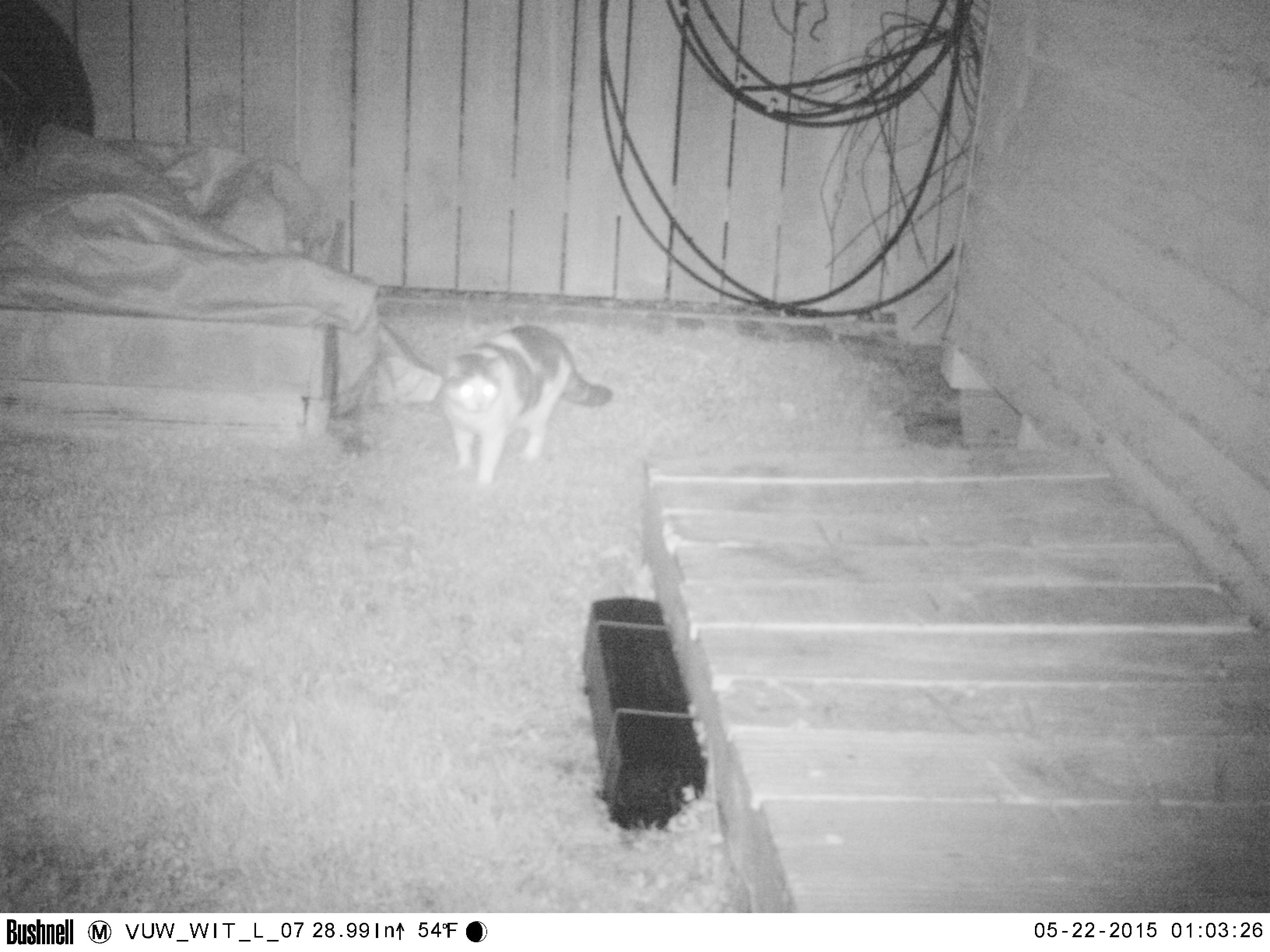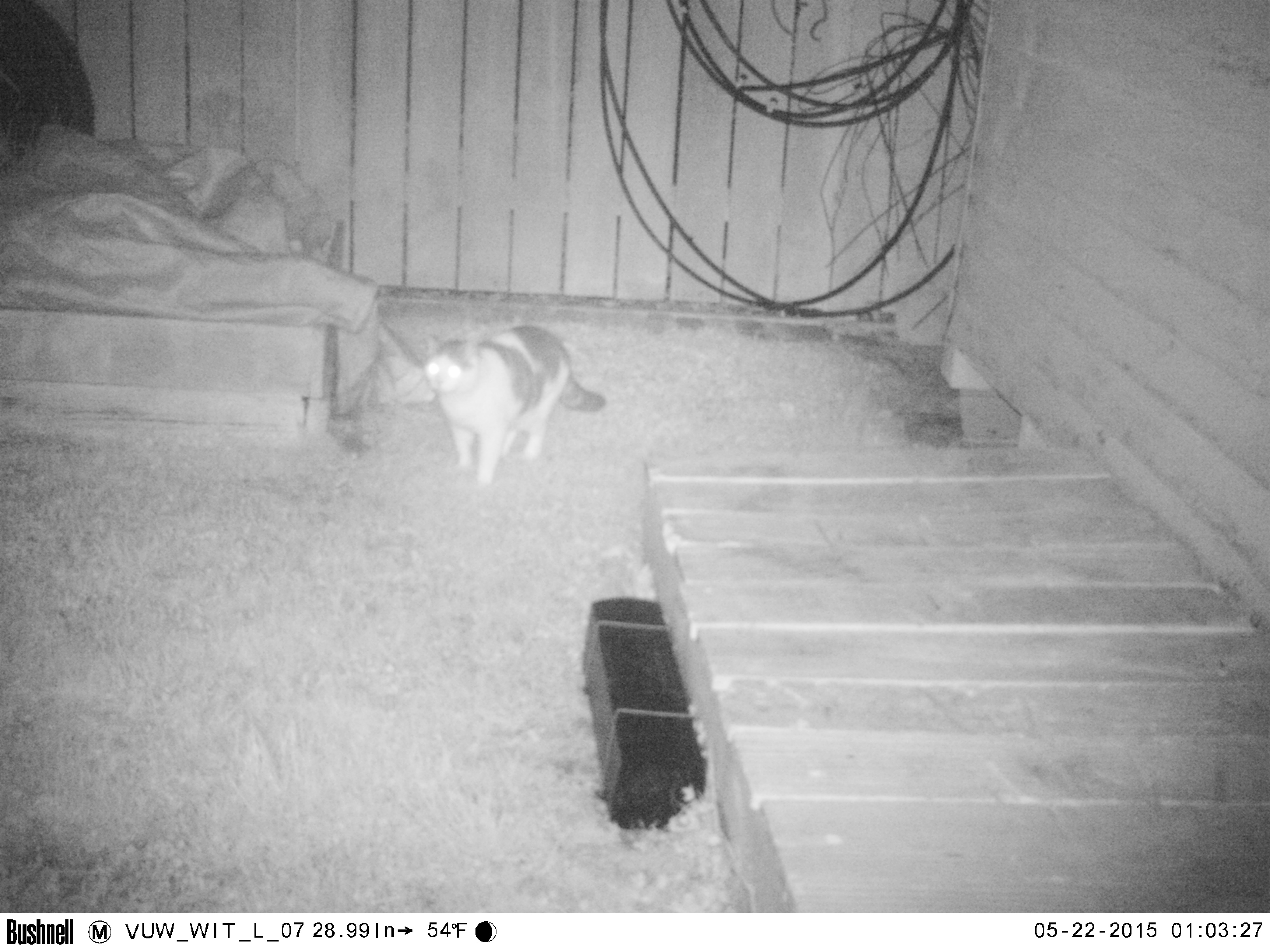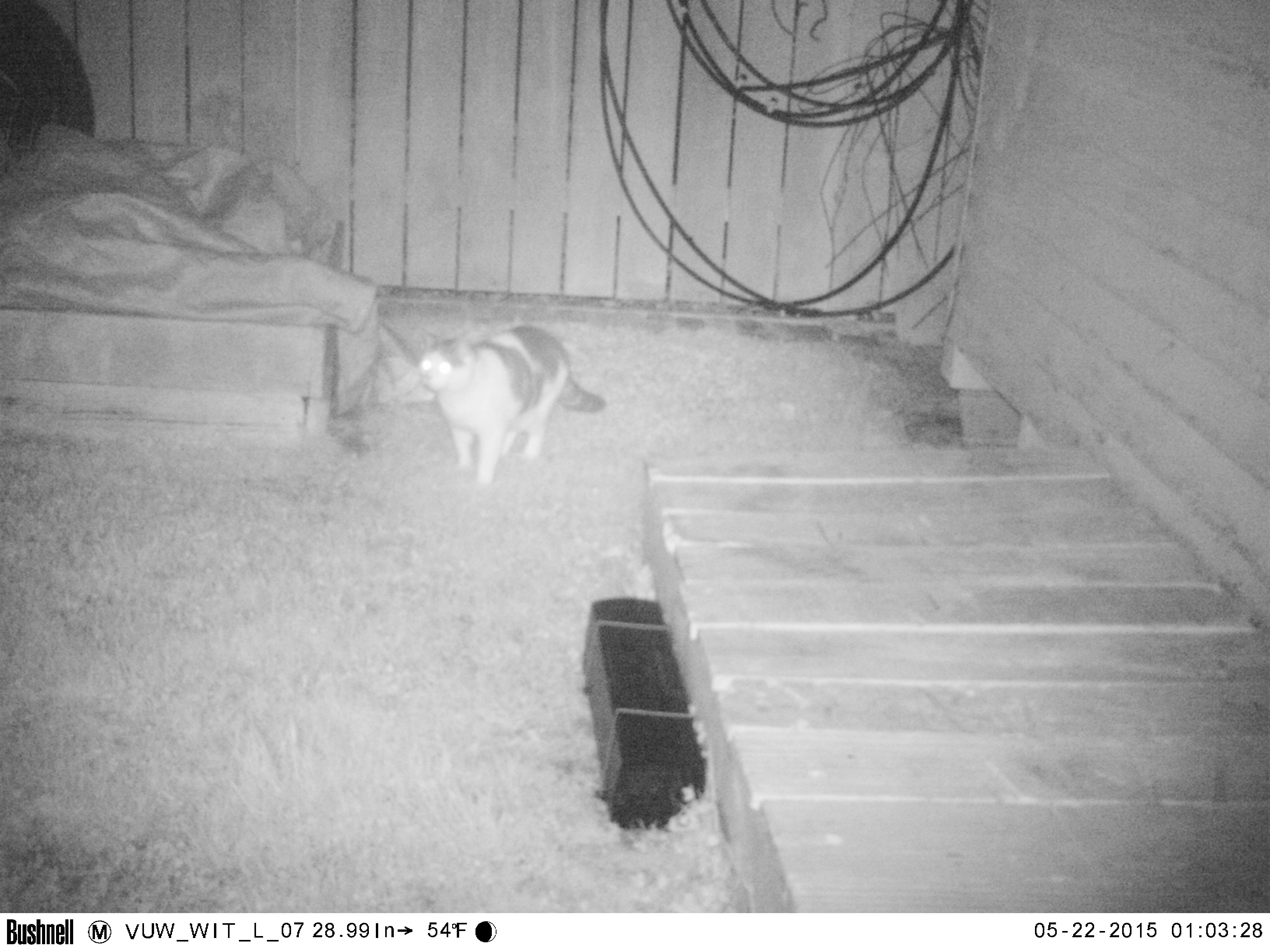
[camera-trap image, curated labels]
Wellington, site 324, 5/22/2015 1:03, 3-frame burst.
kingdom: Animalia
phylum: Chordata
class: Mammalia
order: Carnivora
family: Felidae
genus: Felis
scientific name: Felis catus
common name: cat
Cat (Felis catus).